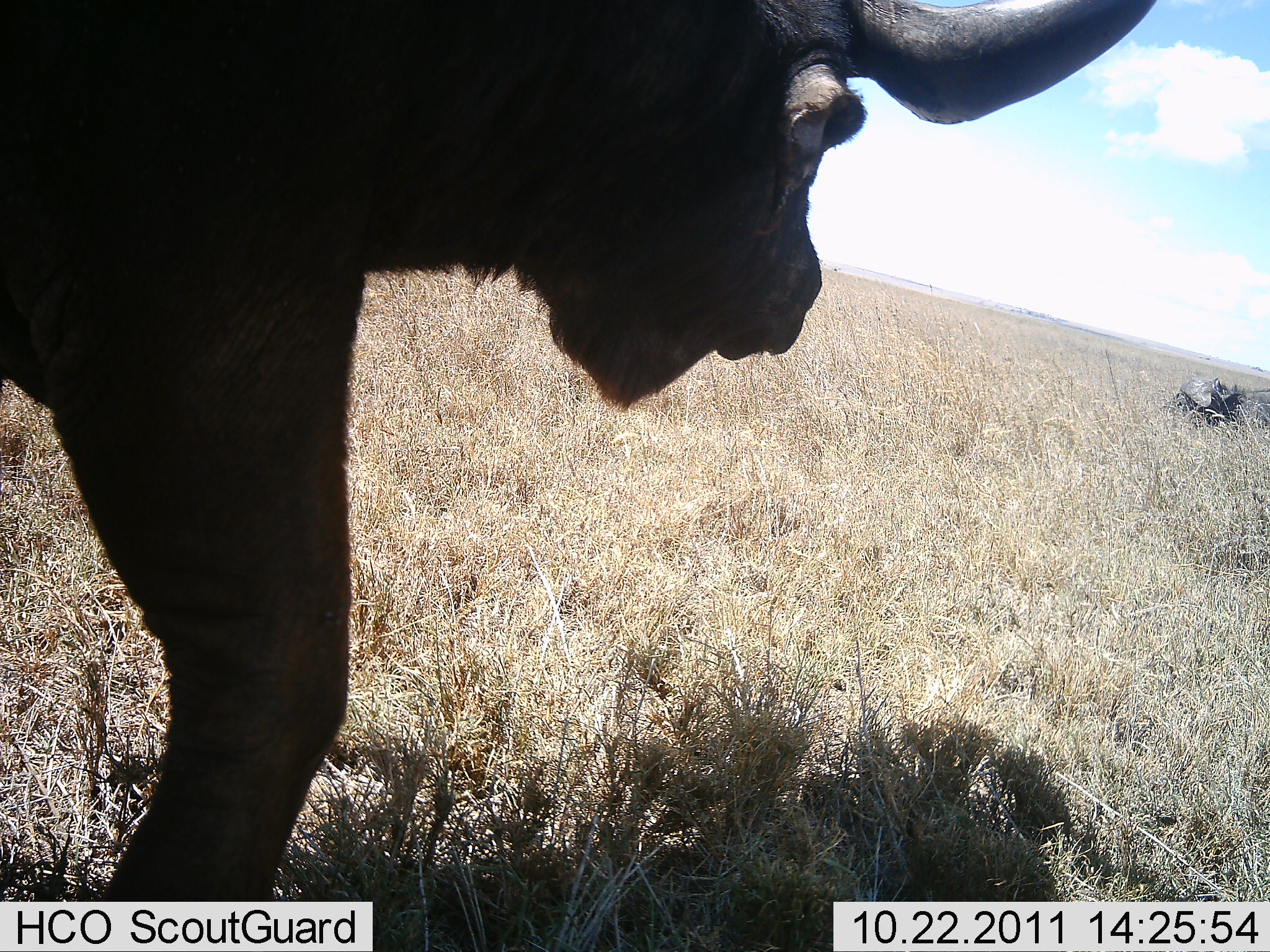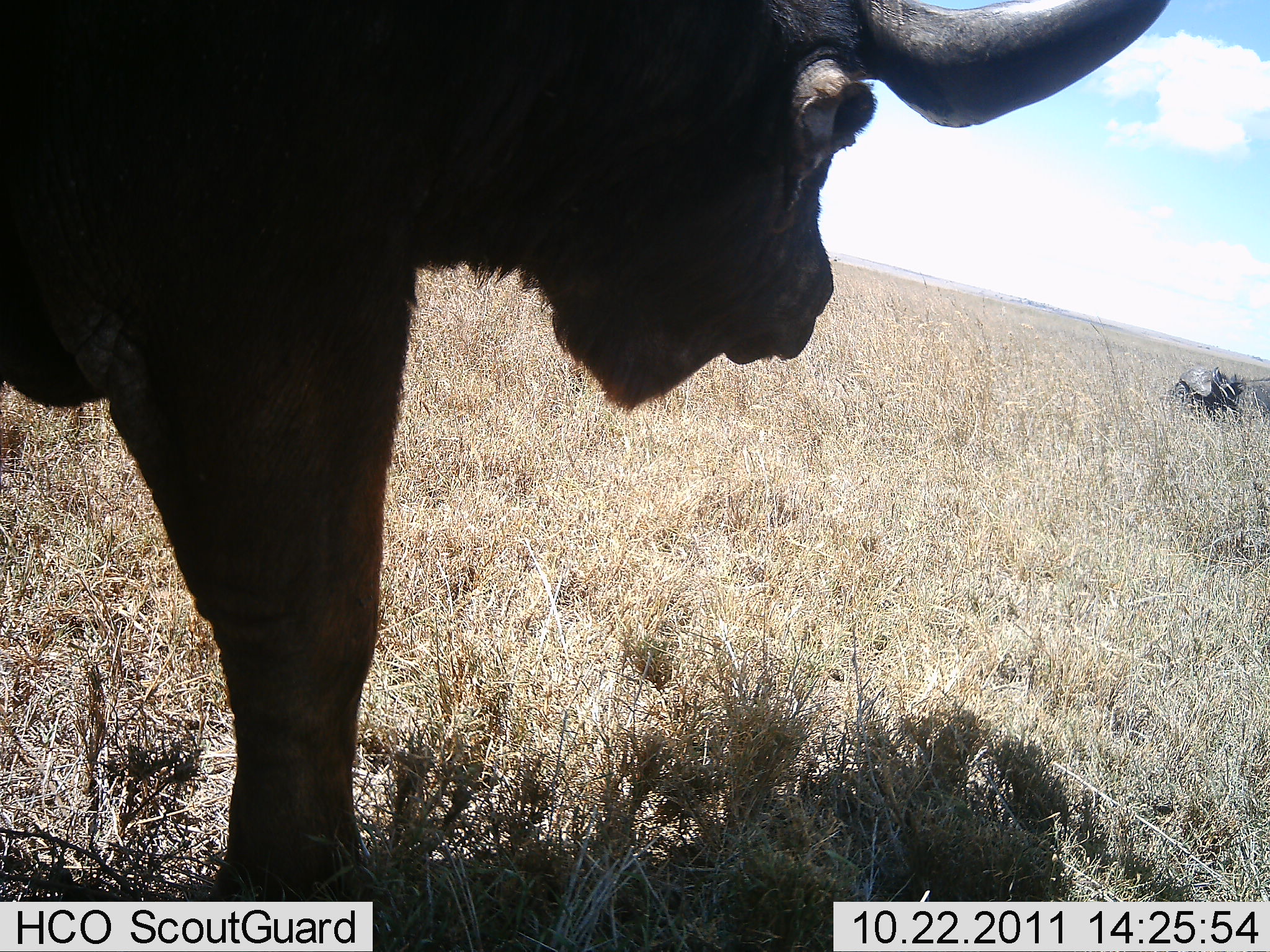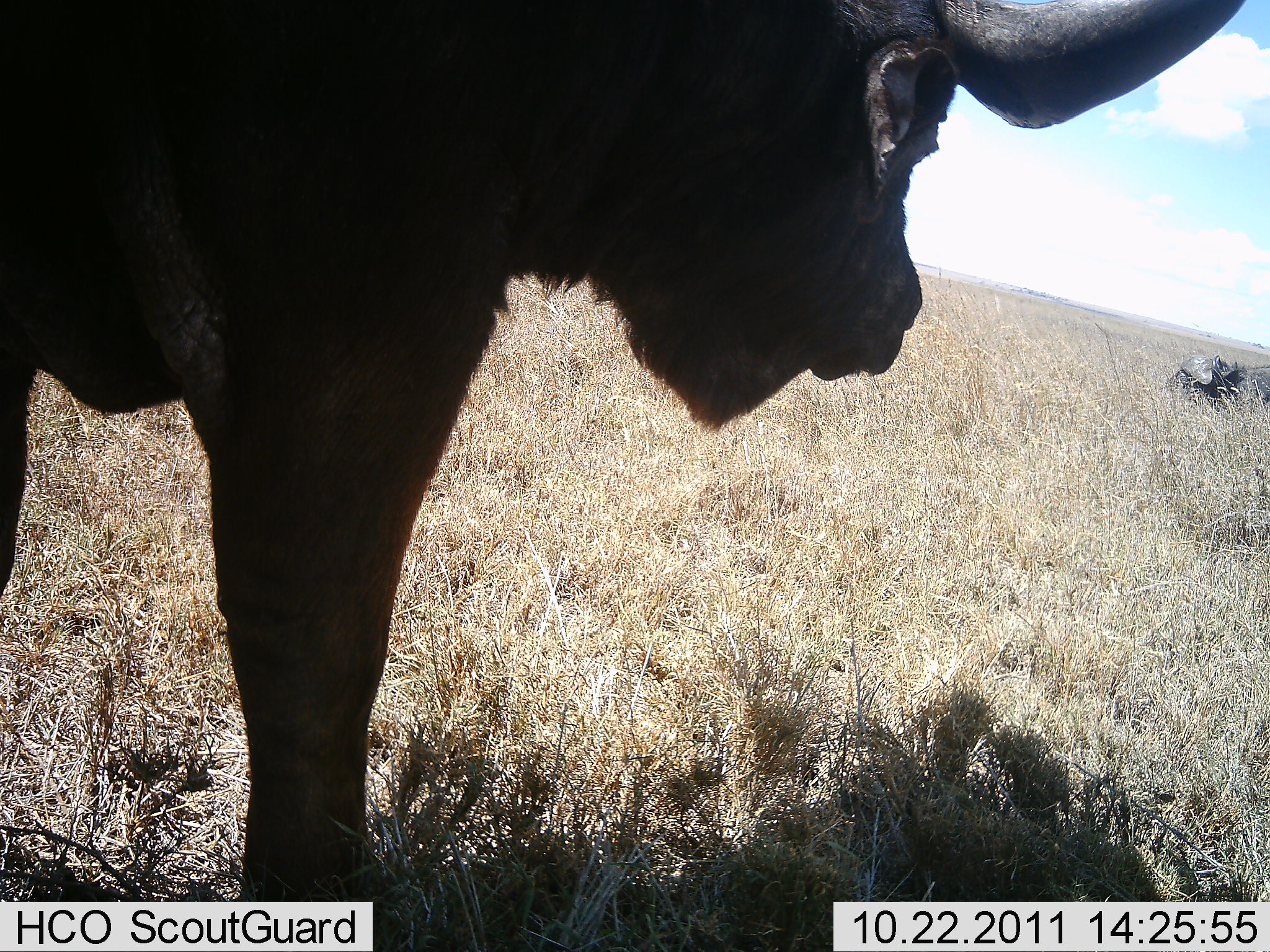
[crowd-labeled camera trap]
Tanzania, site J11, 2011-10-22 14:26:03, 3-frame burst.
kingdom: Animalia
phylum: Chordata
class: Mammalia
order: Artiodactyla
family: Bovidae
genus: Syncerus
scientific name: Syncerus caffer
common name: cape buffalo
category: buffalo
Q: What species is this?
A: Buffalo (cape buffalo) (Syncerus caffer).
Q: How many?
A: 2.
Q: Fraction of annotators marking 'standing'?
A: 73%.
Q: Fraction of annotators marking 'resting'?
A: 18%.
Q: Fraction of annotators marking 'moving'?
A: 27%.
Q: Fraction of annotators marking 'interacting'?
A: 0%.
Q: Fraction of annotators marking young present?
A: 0%.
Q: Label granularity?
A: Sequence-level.